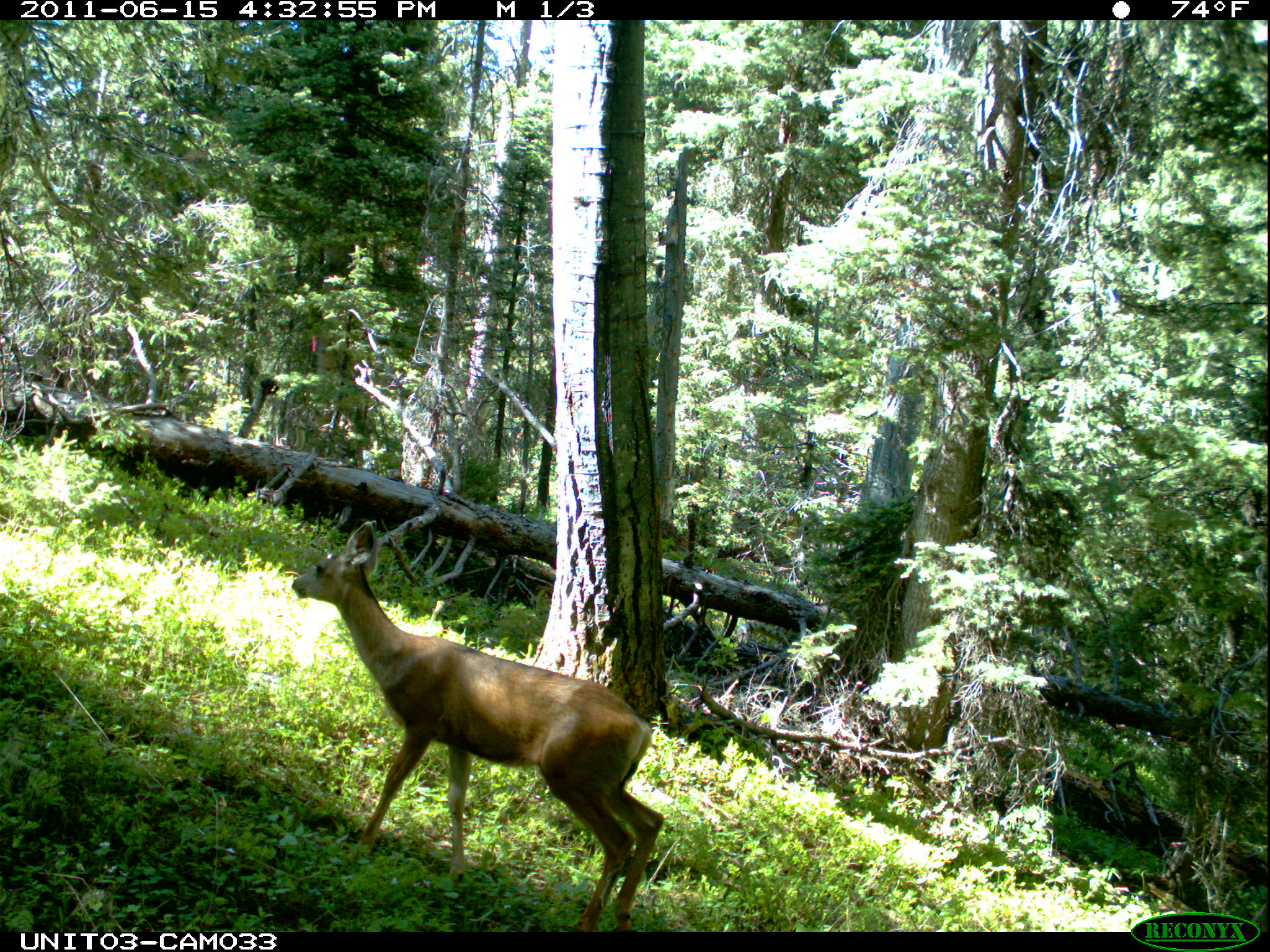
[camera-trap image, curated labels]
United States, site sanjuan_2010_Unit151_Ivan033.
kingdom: Animalia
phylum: Chordata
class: Mammalia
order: Artiodactyla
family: Cervidae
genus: Odocoileus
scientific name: Odocoileus hemionus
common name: mule deer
Odocoileus hemionus (mule deer).